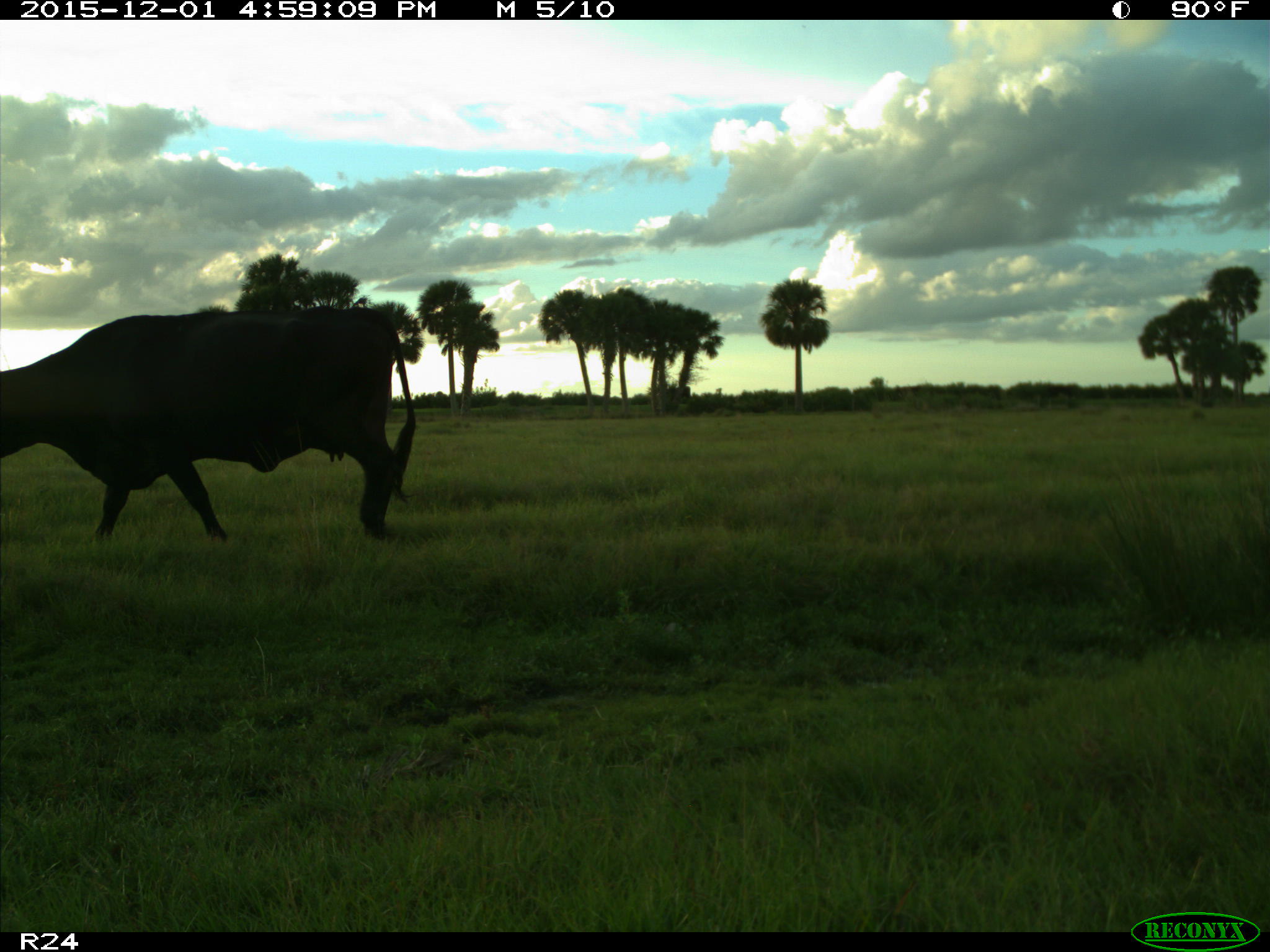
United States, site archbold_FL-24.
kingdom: Animalia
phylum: Chordata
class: Mammalia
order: Artiodactyla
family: Bovidae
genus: Bos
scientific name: Bos taurus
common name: domestic cow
Bos taurus (domestic cow).